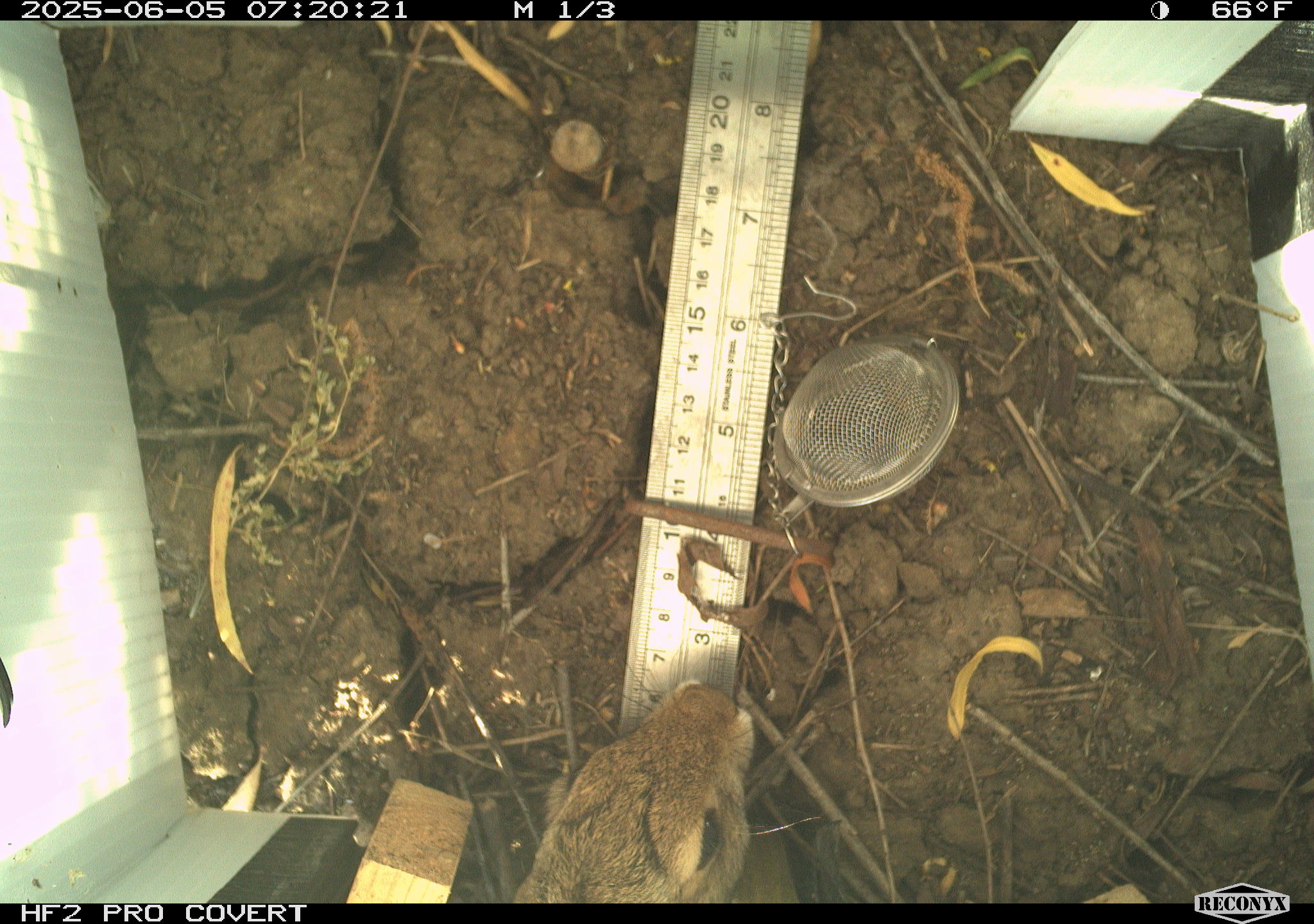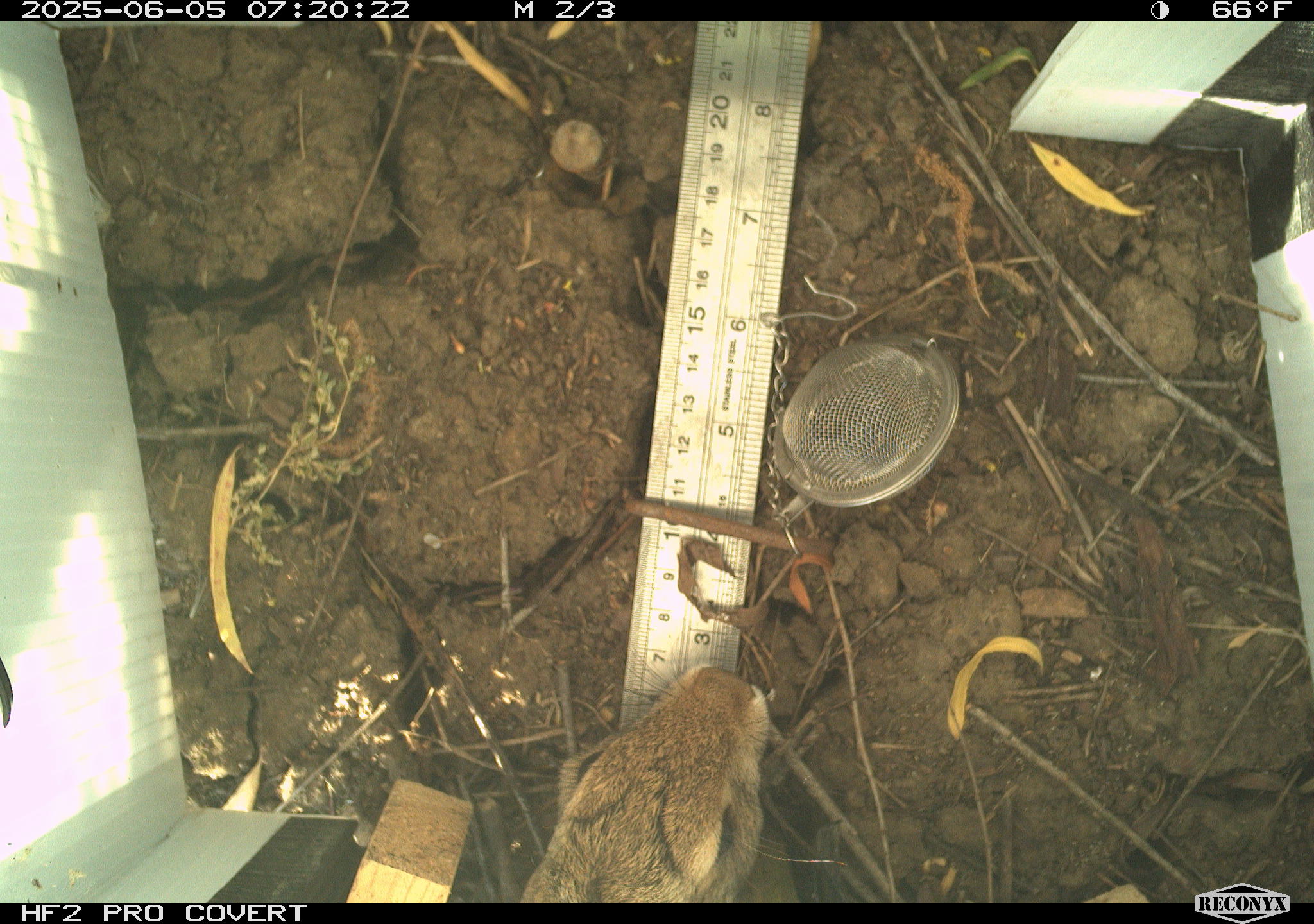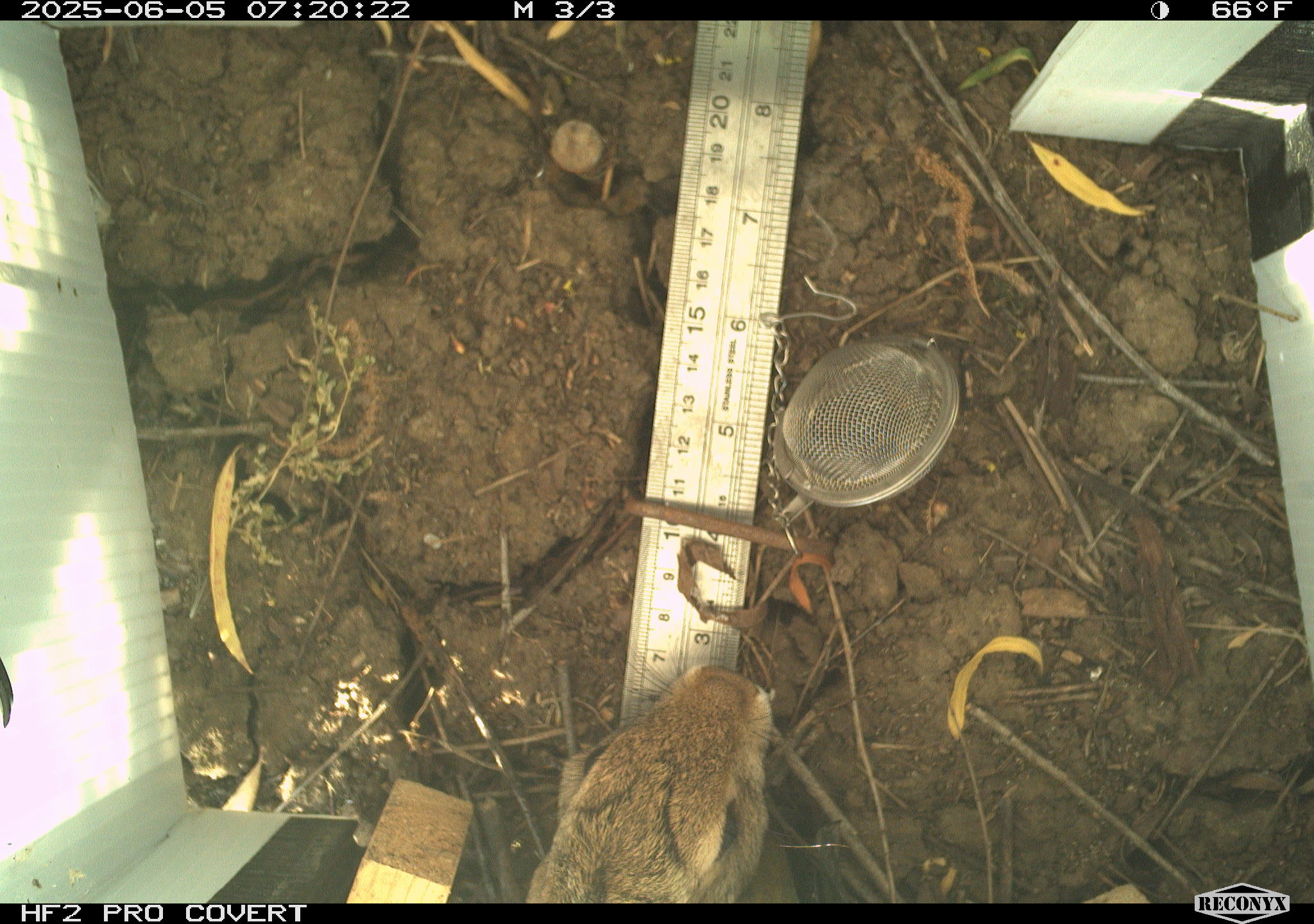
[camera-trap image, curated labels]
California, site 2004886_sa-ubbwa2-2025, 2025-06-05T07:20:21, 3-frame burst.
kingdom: Animalia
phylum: Chordata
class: Mammalia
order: Lagomorpha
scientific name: Lagomorpha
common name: hares, rabbits, and pikas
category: lagomorpha order